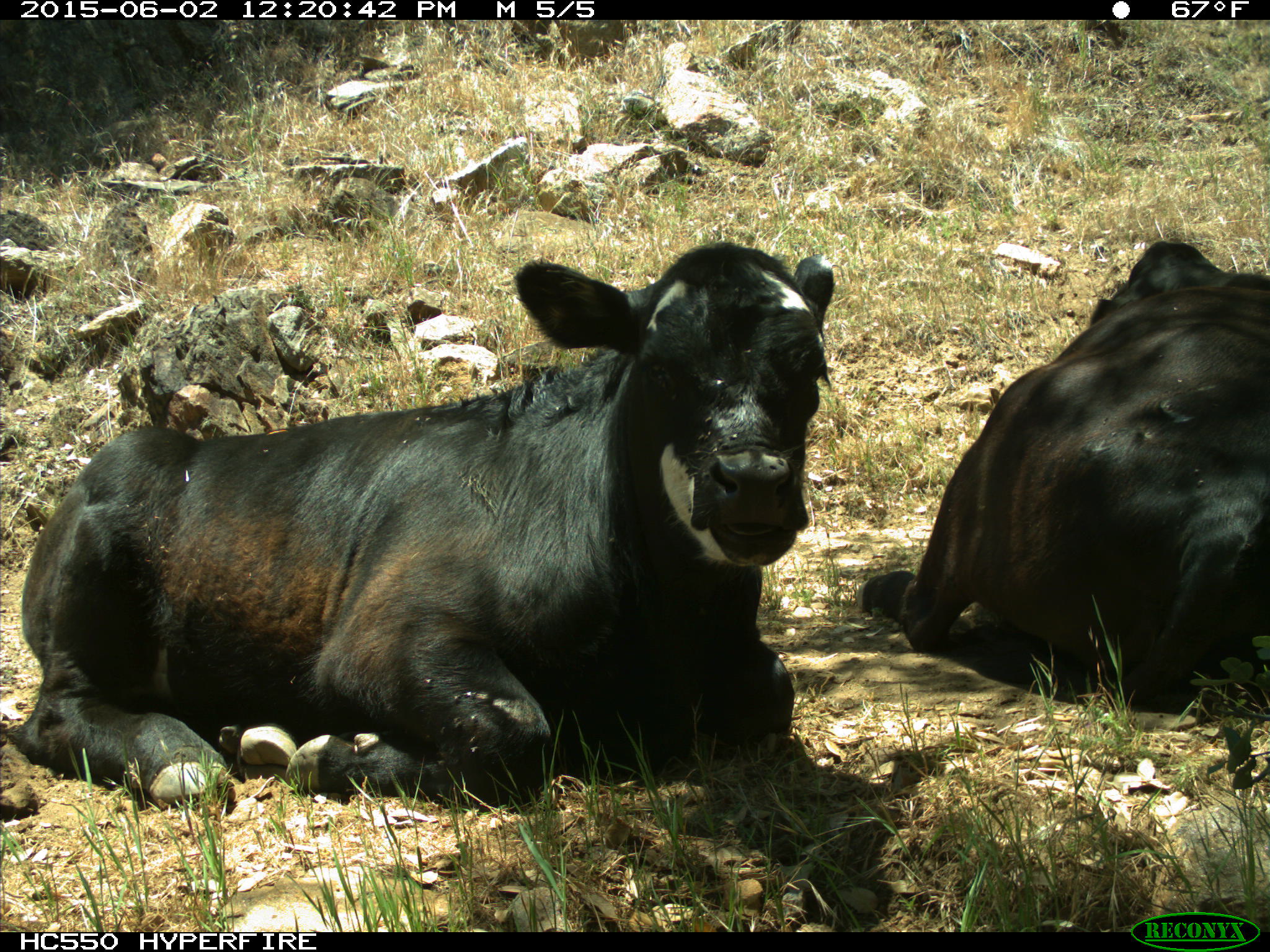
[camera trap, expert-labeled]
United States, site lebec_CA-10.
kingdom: Animalia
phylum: Chordata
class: Mammalia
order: Artiodactyla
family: Bovidae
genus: Bos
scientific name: Bos taurus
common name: domestic cow